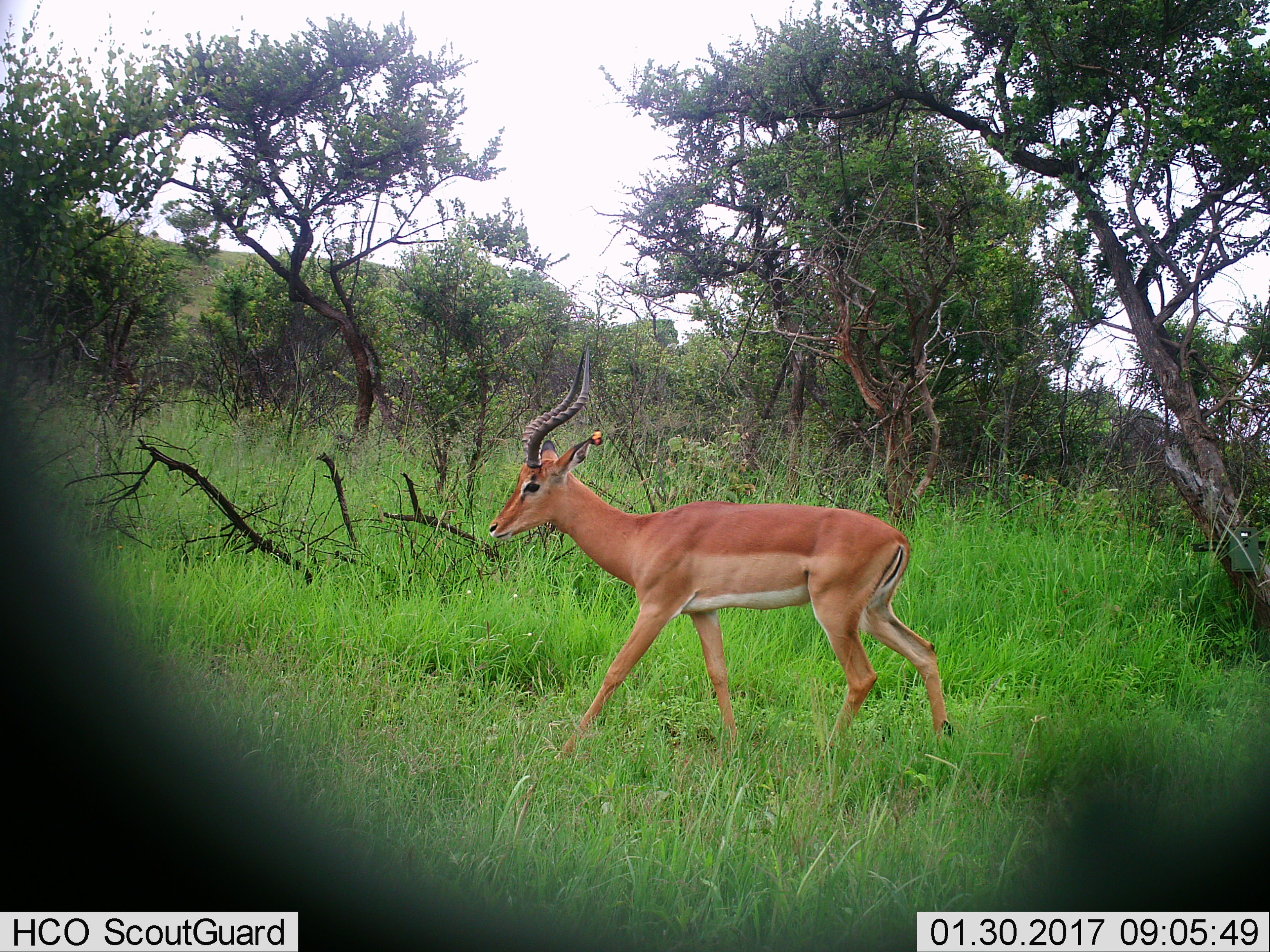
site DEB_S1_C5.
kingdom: Animalia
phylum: Chordata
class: Mammalia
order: Artiodactyla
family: Bovidae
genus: Aepyceros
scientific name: Aepyceros melampus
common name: impala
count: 1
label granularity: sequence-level